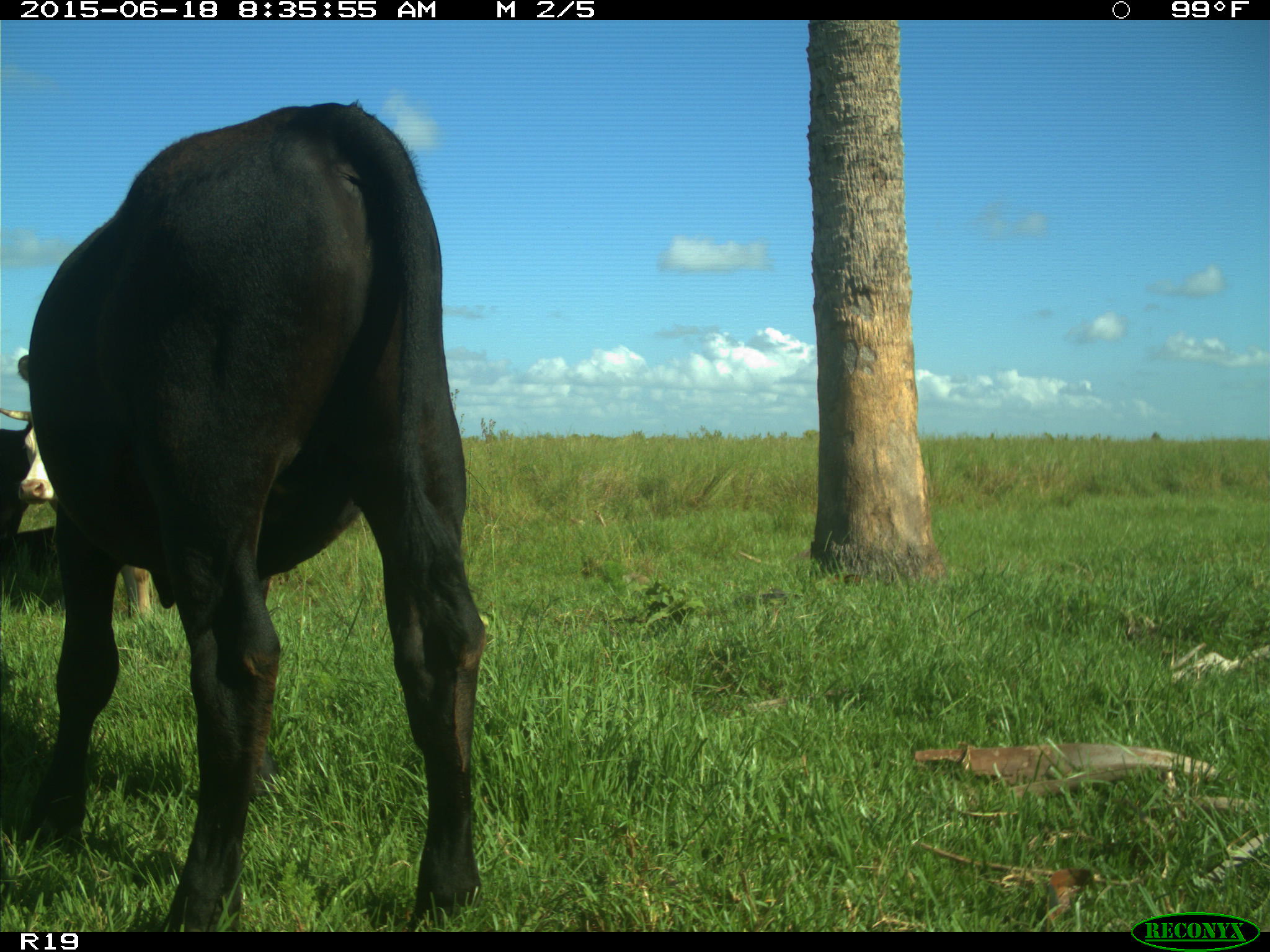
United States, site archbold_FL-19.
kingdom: Animalia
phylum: Chordata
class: Mammalia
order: Artiodactyla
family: Bovidae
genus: Bos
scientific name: Bos taurus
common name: domestic cow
Bos taurus (domestic cow).